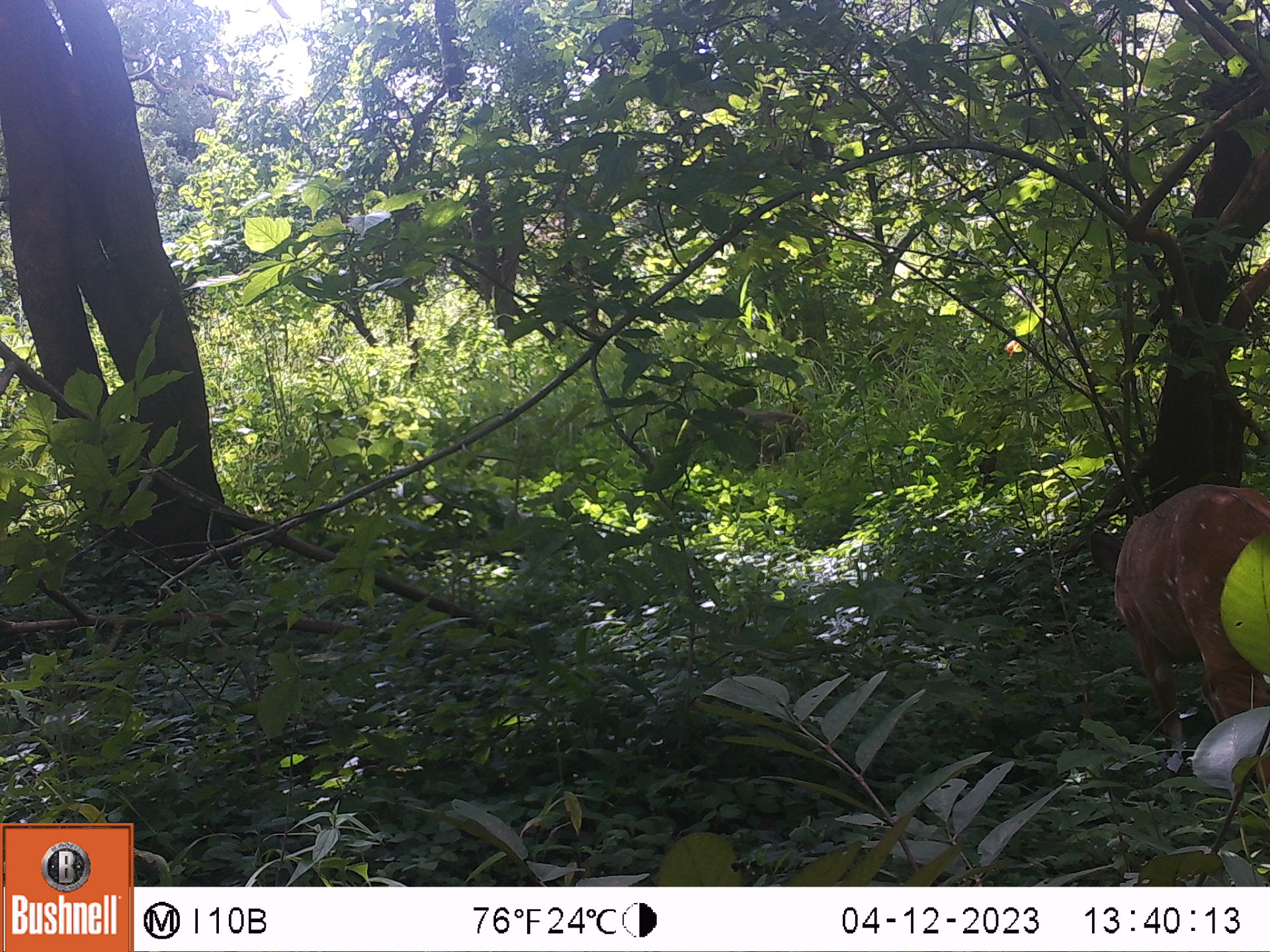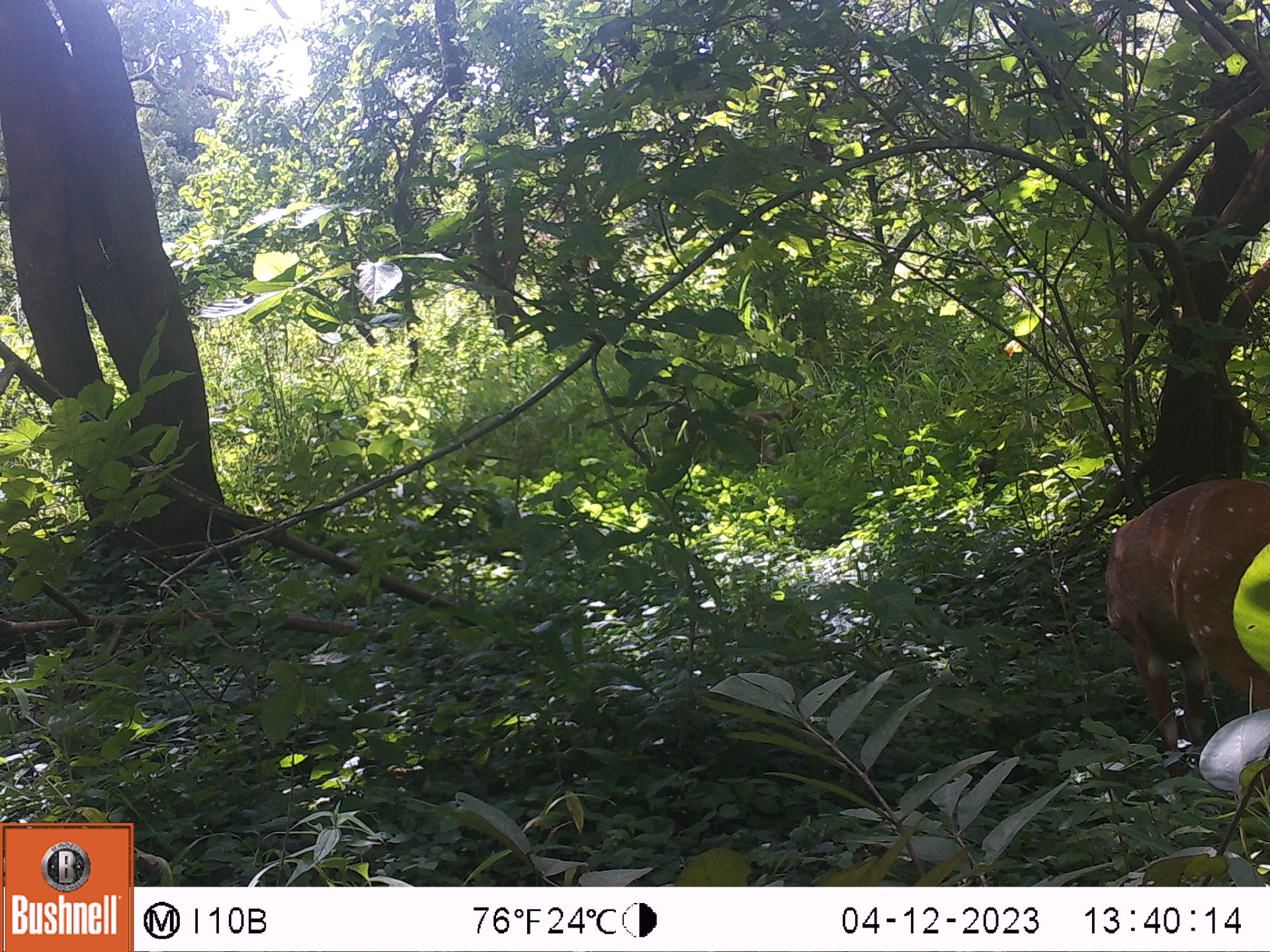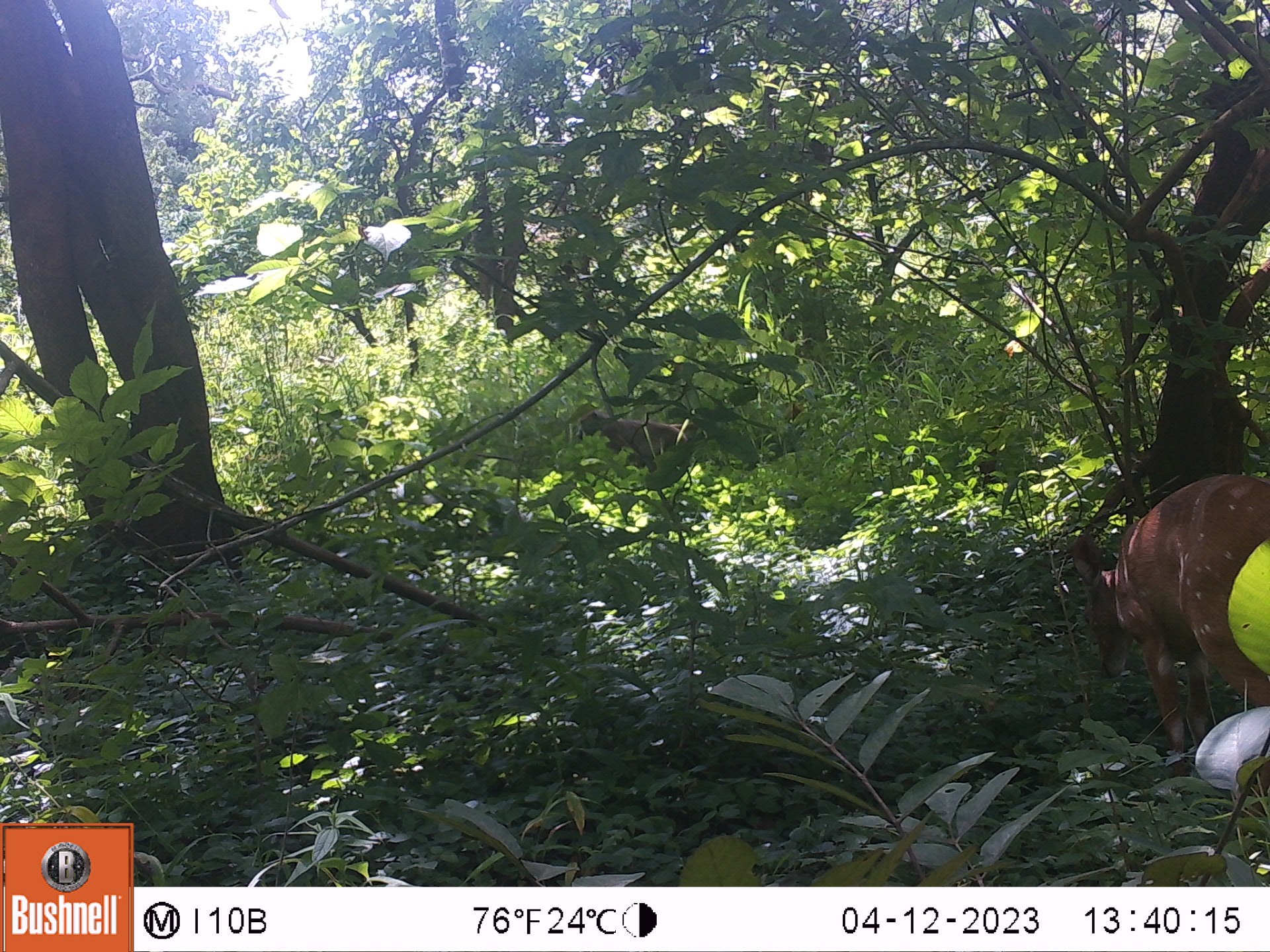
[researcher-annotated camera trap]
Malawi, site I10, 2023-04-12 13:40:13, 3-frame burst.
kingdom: Animalia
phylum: Chordata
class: Mammalia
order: Artiodactyla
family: Bovidae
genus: Tragelaphus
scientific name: Tragelaphus sylvaticus sylvaticus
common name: cape bushbuck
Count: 1.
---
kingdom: Animalia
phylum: Chordata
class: Mammalia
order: Primates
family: Cercopithecidae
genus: Papio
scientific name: Papio cynocephalus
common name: yellow baboon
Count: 1.